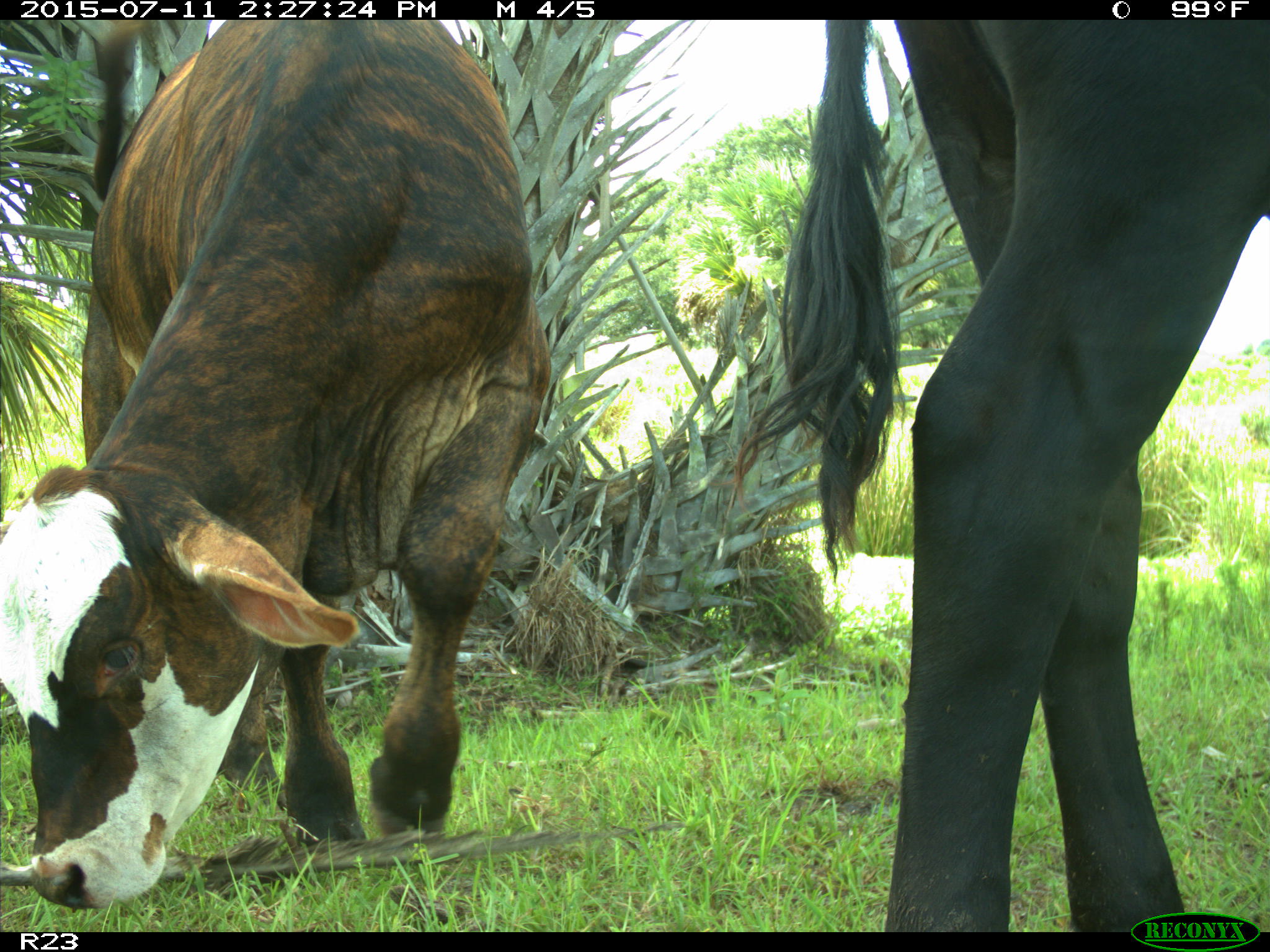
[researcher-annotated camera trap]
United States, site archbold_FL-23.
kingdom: Animalia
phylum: Chordata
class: Mammalia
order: Artiodactyla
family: Bovidae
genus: Bos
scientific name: Bos taurus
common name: domestic cow